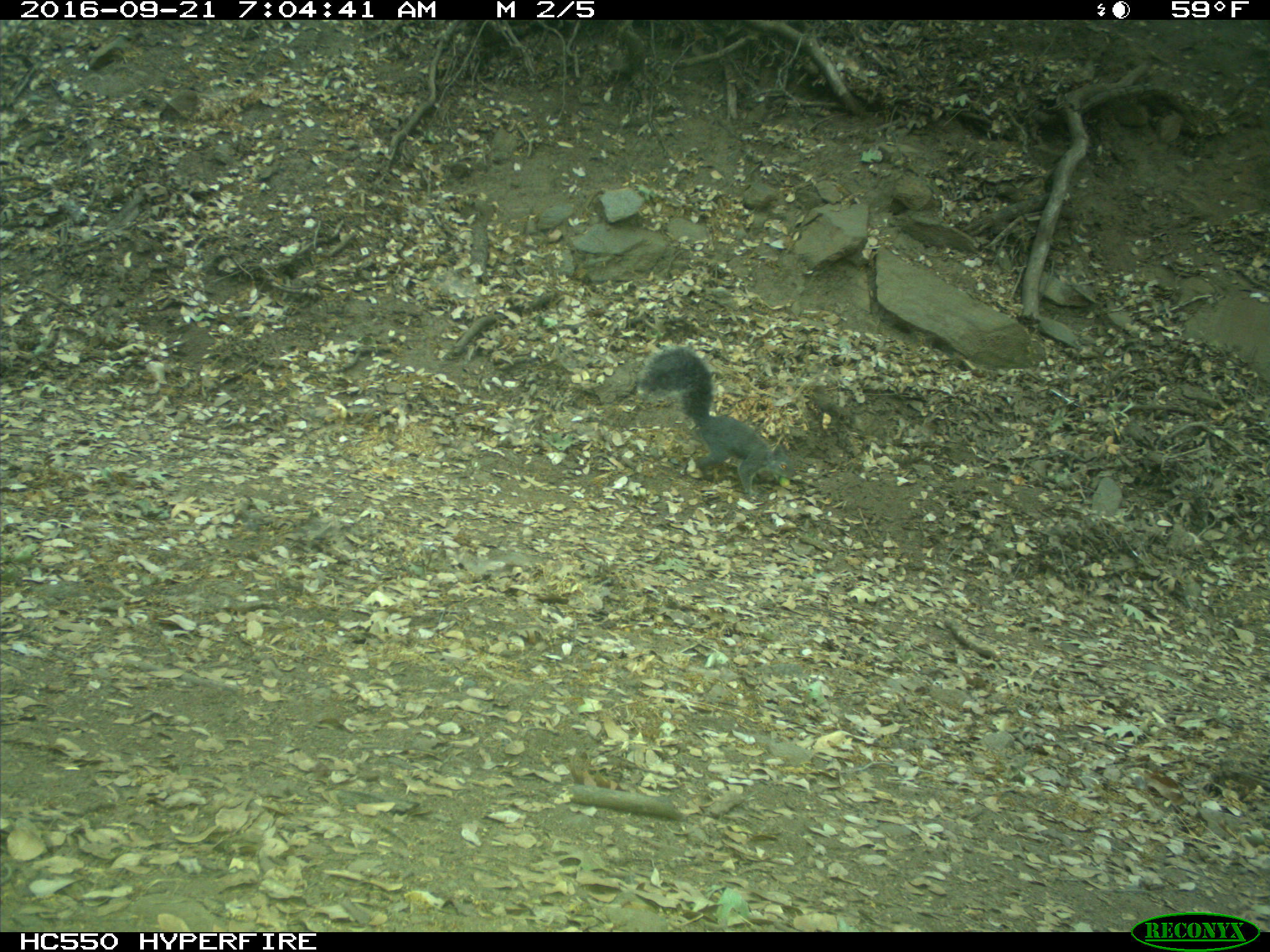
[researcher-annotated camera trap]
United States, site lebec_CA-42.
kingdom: Animalia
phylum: Chordata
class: Mammalia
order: Rodentia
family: Sciuridae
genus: Sciurus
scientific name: Sciurus carolinensis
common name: eastern gray squirrel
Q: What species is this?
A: Sciurus carolinensis (eastern gray squirrel).